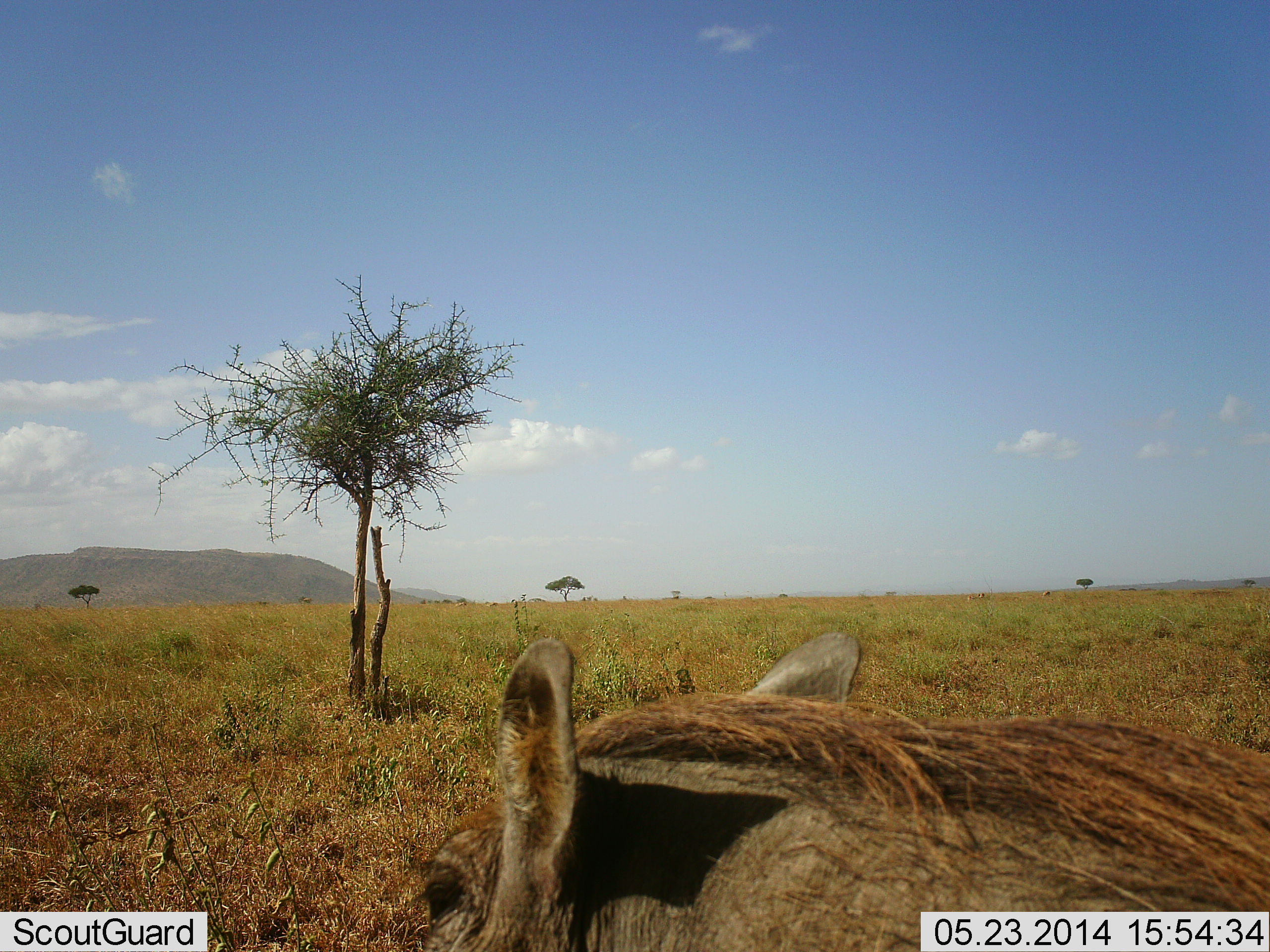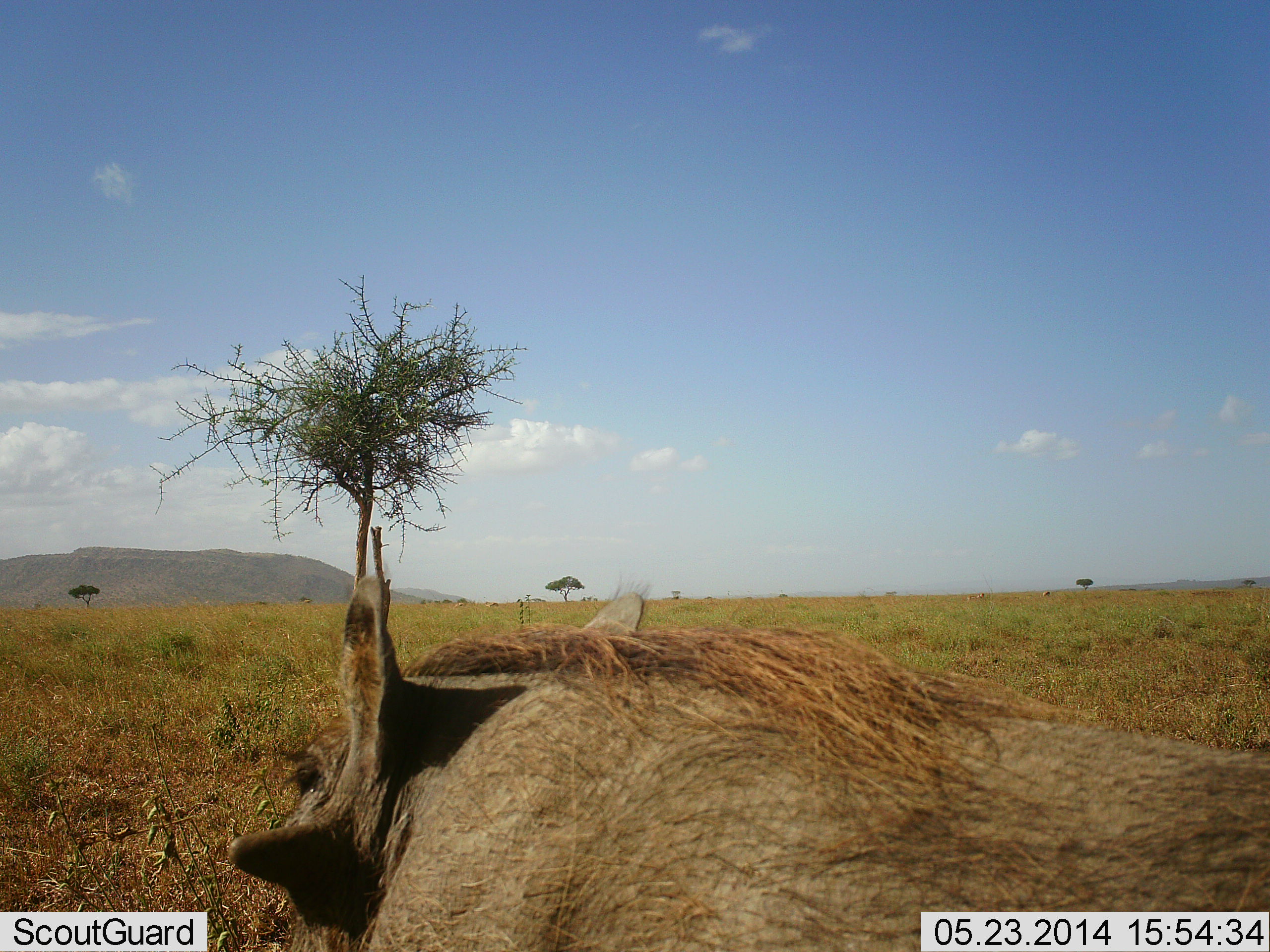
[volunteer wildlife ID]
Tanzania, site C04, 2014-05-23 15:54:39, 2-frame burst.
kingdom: Animalia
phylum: Chordata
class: Mammalia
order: Artiodactyla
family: Suidae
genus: Phacochoerus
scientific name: Phacochoerus africanus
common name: warthog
Warthog (Phacochoerus africanus), count 1. Behavior (volunteer vote fractions): standing 20%, resting 0%, moving 90%, interacting 0%. Young present (vote fraction): 0%. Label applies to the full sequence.